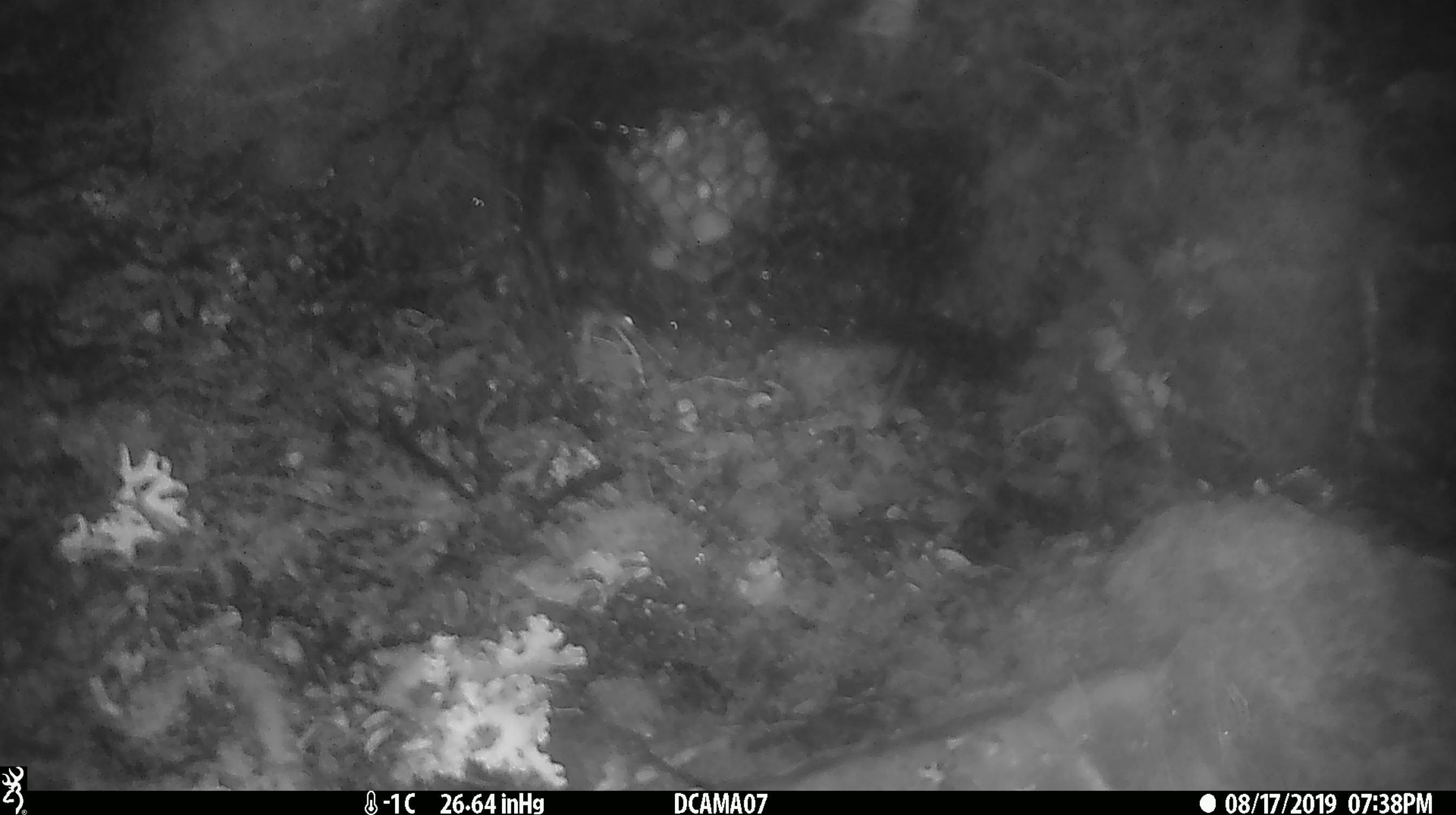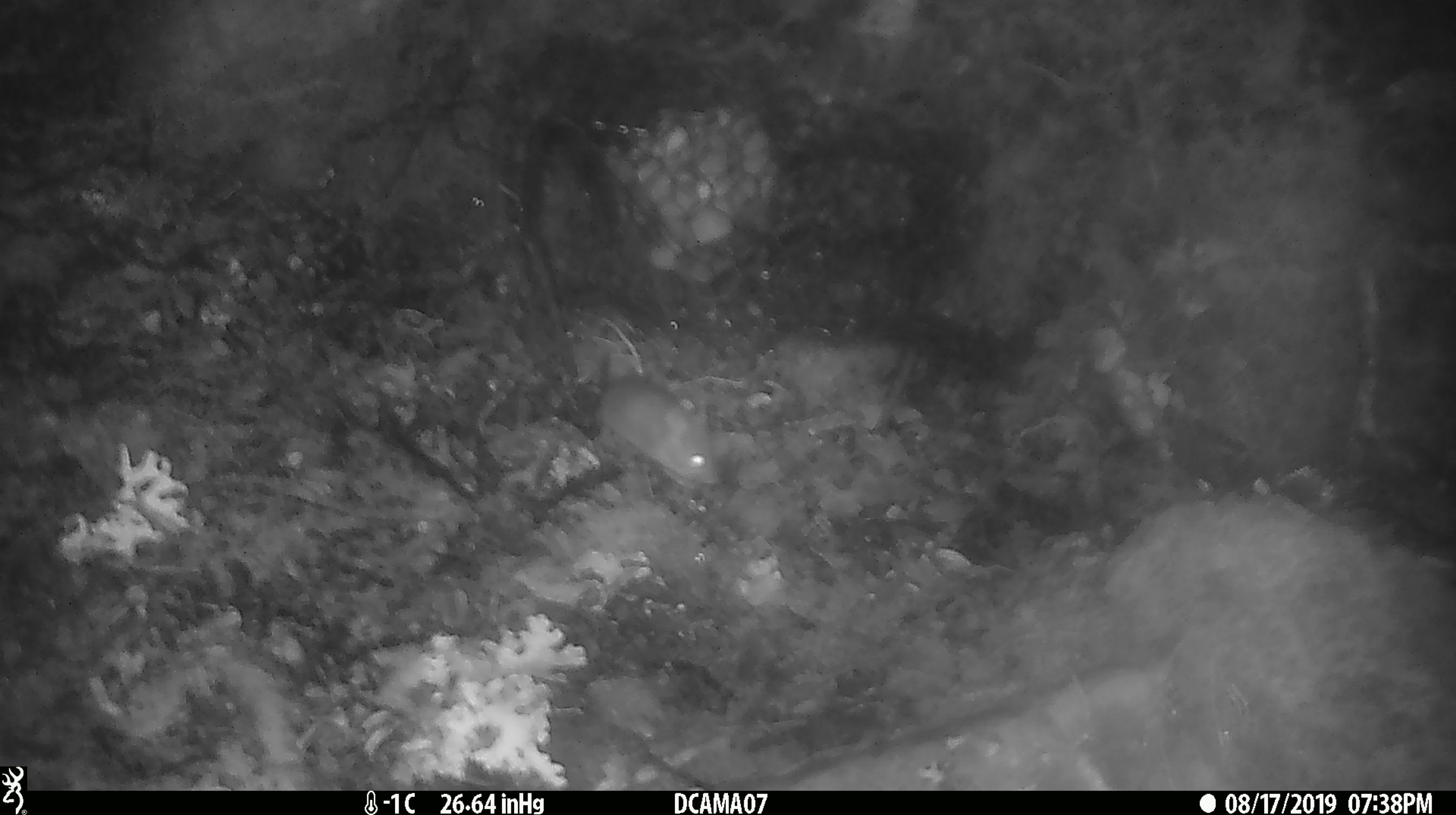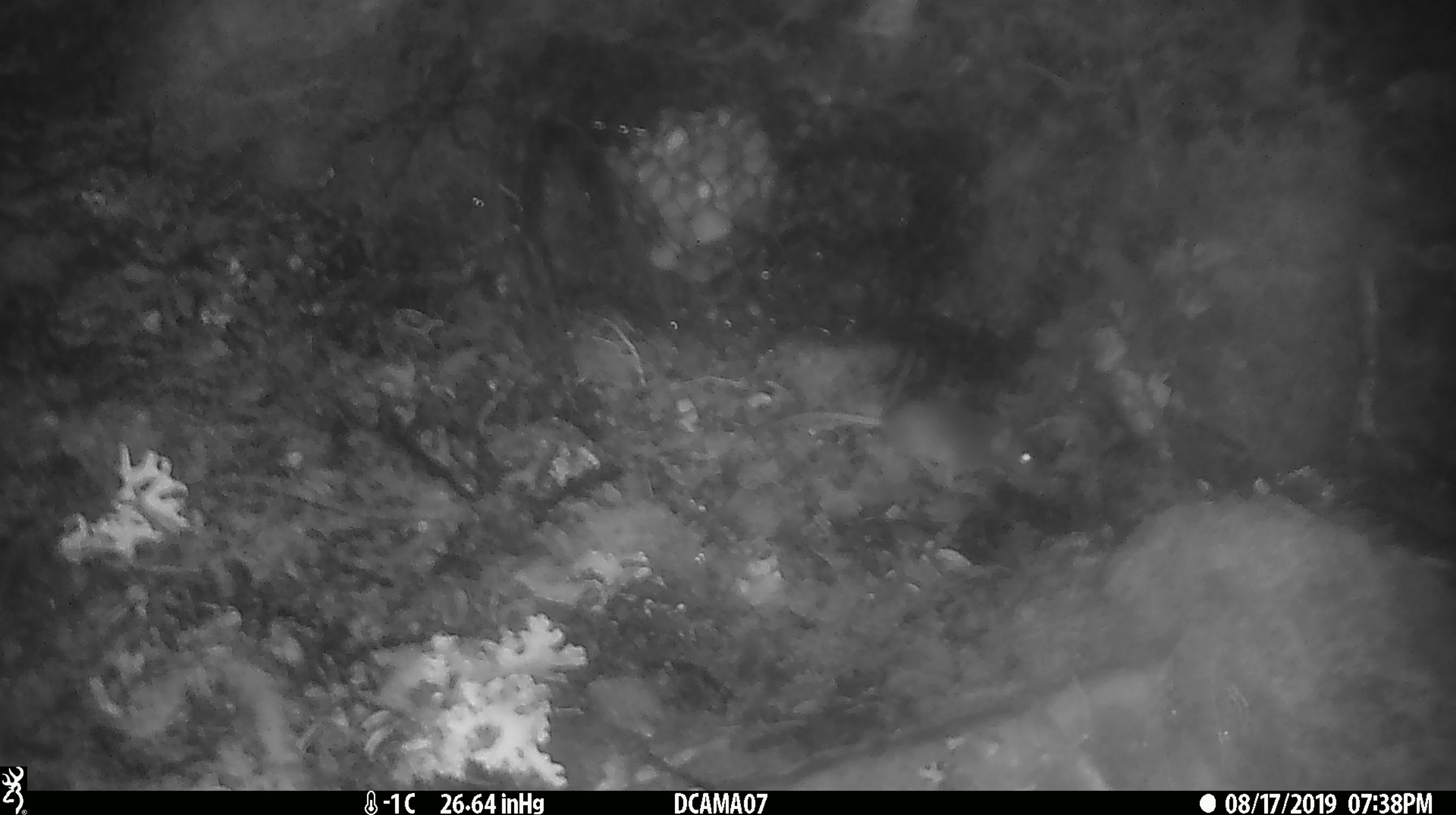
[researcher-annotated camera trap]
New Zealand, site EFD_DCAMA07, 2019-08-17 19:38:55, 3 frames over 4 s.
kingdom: Animalia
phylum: Chordata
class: Mammalia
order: Rodentia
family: Muridae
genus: Mus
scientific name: Mus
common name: mouse